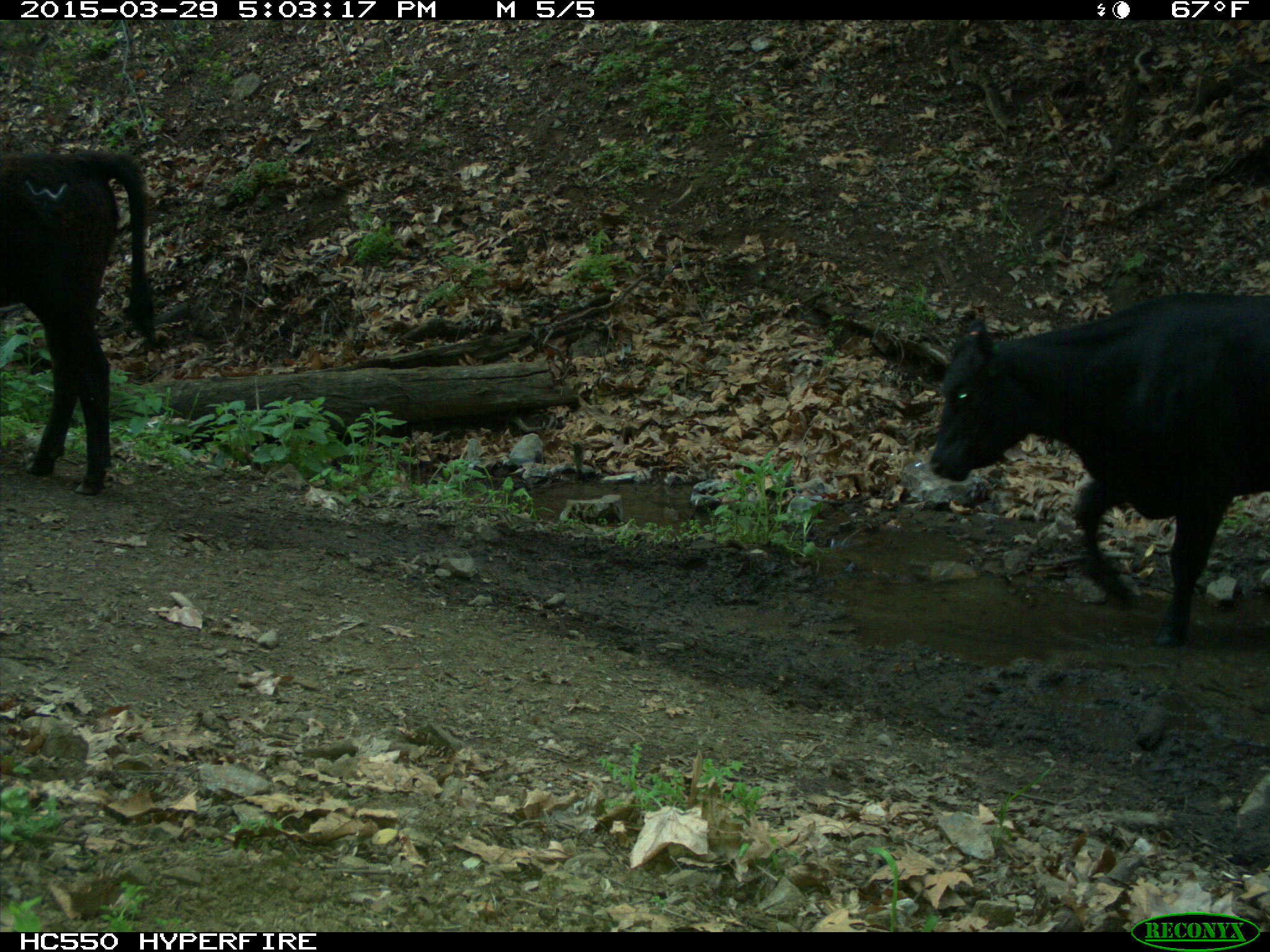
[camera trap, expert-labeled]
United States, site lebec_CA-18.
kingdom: Animalia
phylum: Chordata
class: Mammalia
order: Artiodactyla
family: Bovidae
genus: Bos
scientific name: Bos taurus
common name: domestic cow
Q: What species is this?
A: Bos taurus (domestic cow).